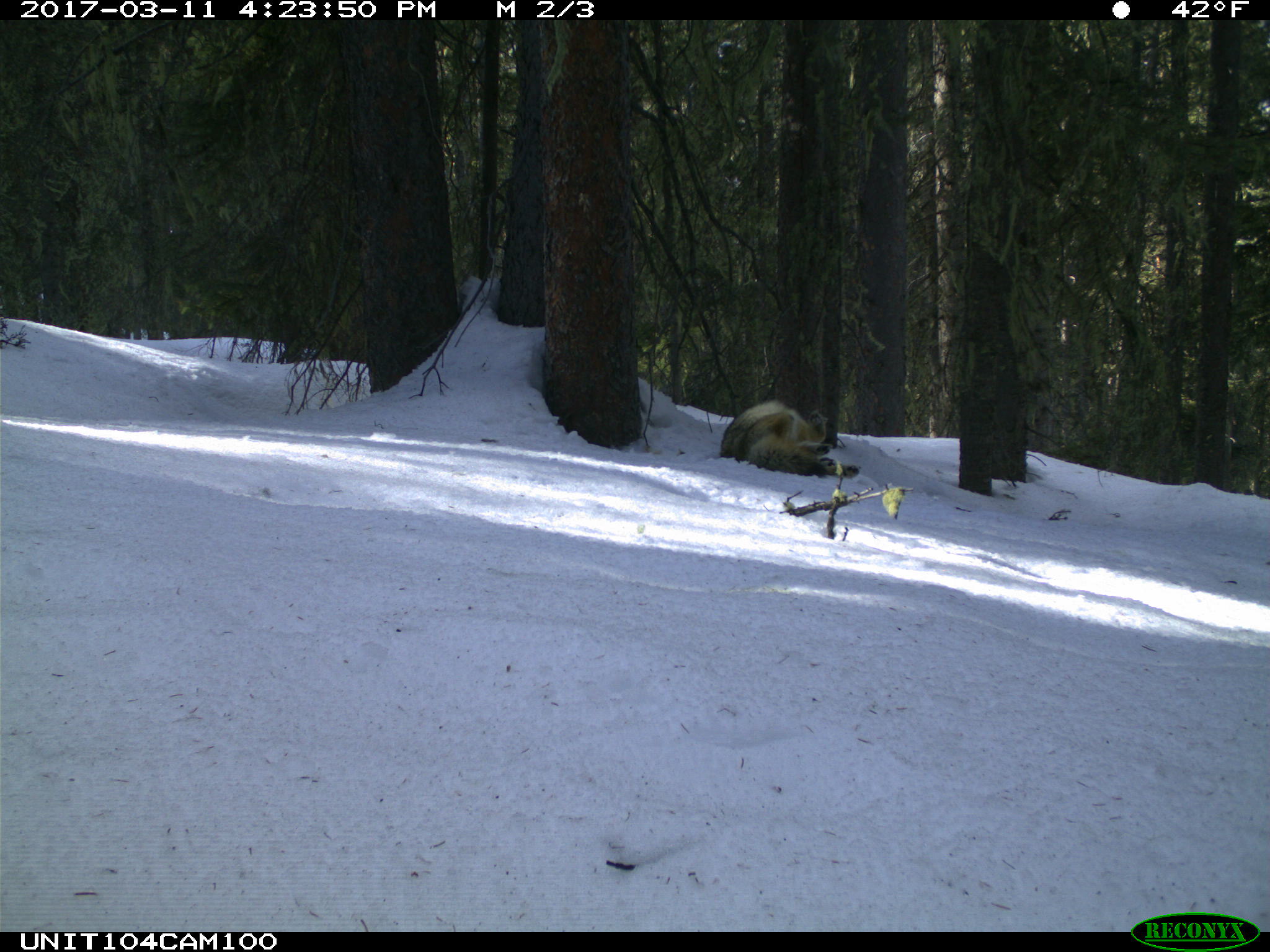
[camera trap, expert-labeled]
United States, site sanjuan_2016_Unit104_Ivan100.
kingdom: Animalia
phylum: Chordata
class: Mammalia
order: Carnivora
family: Canidae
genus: Canis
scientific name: Canis latrans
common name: coyote